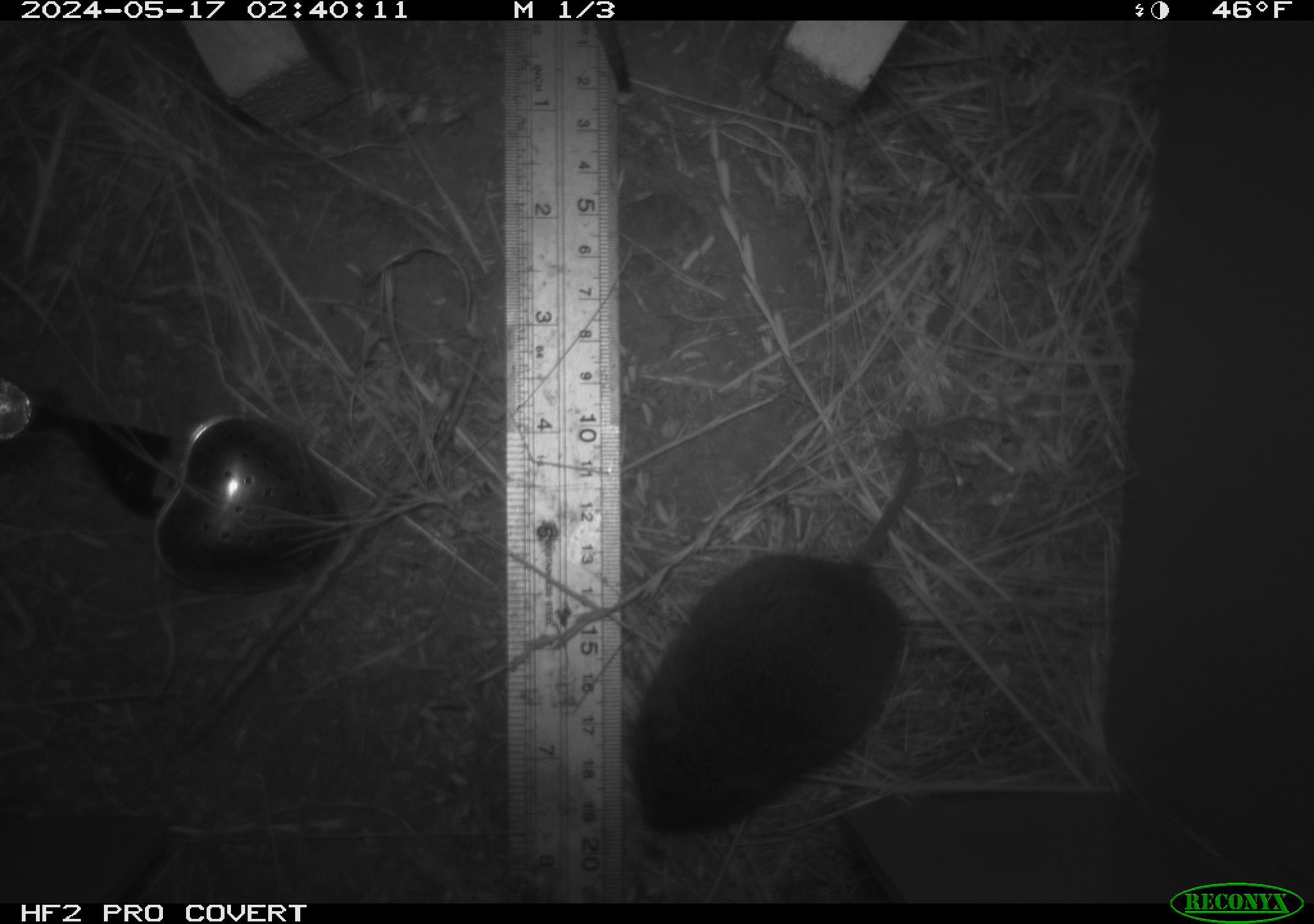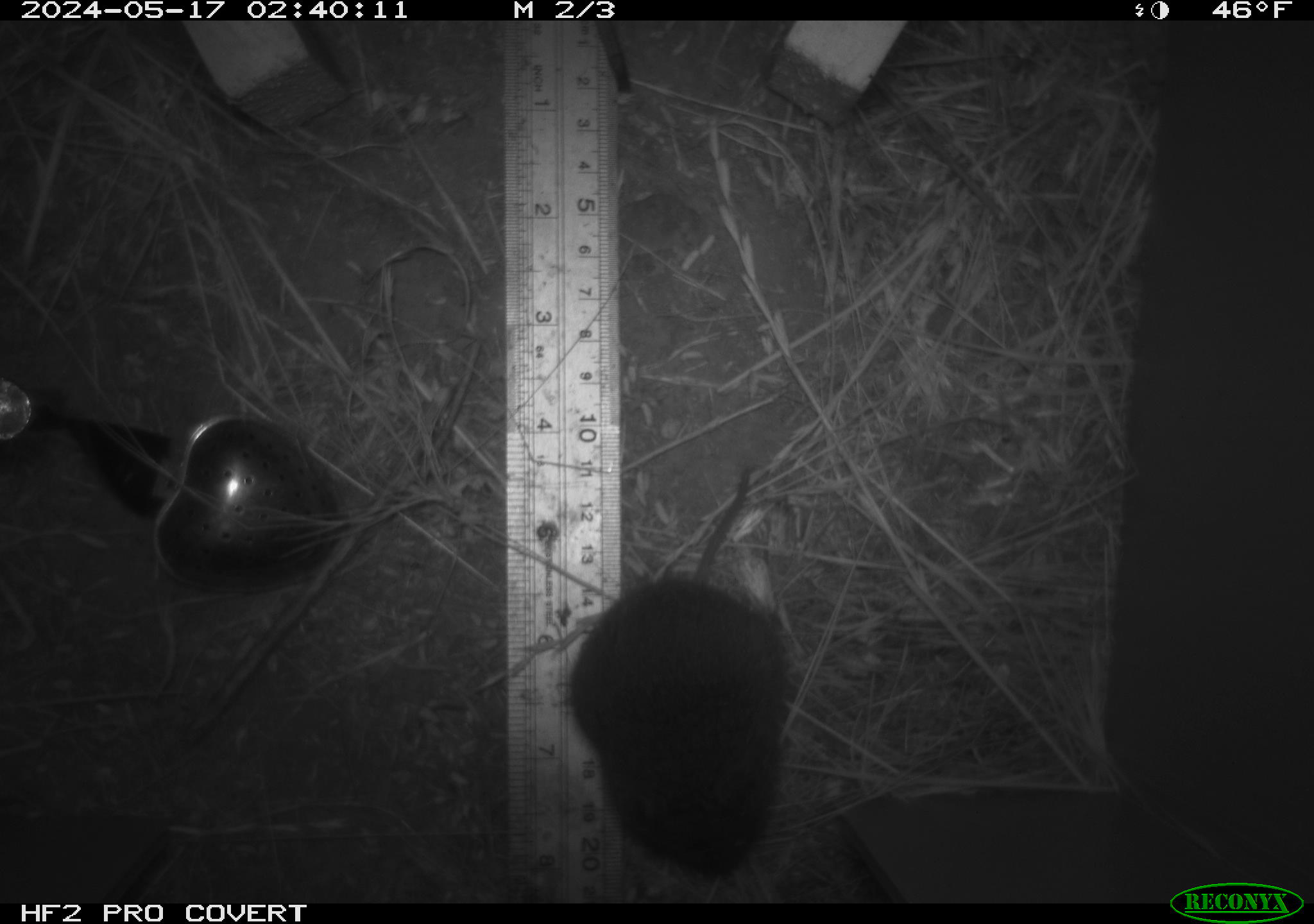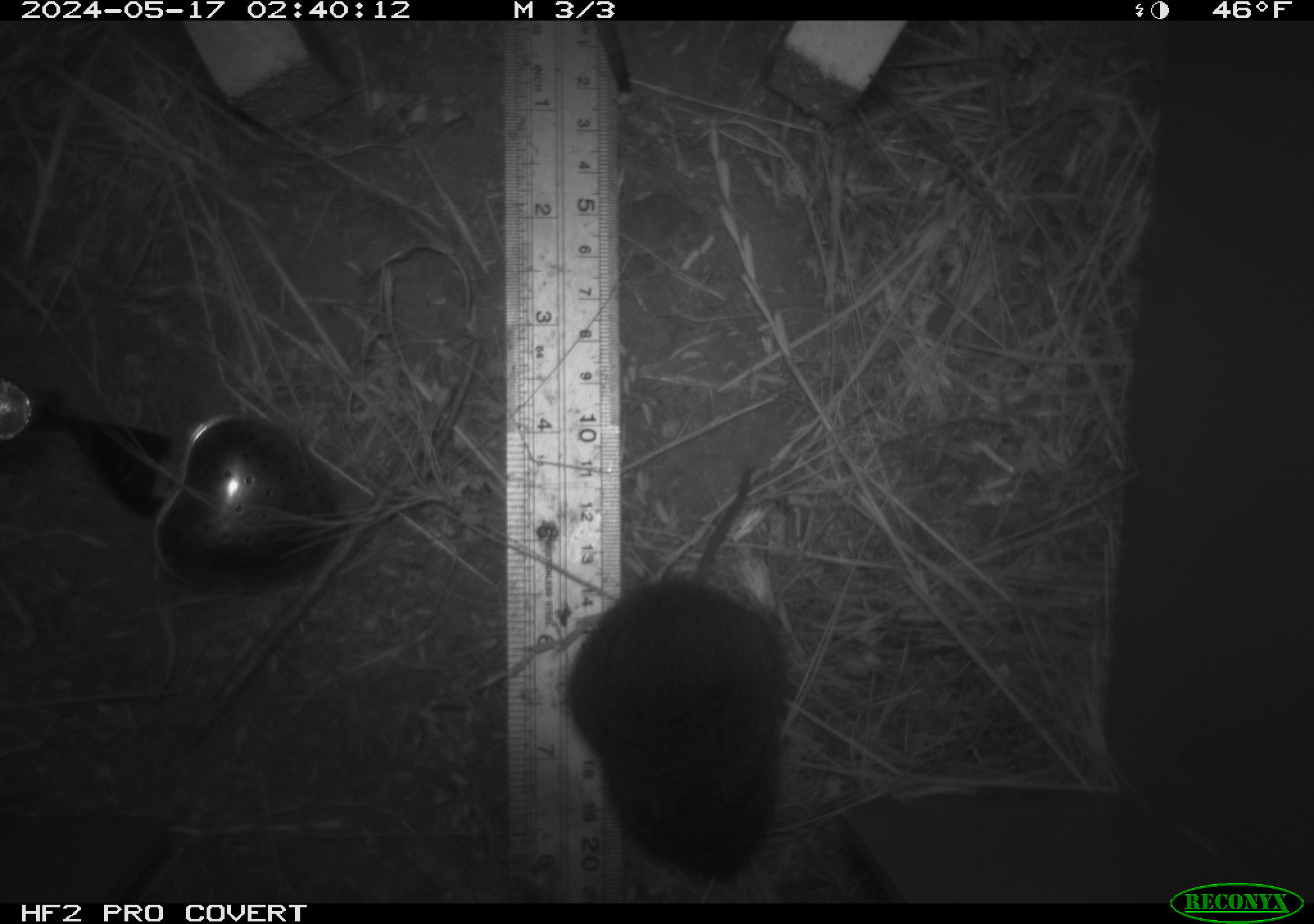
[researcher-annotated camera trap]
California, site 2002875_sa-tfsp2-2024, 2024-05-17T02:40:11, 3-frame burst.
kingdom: Animalia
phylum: Chordata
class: Mammalia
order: Rodentia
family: Cricetidae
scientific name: Arvicolinae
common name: voles, lemmings, and muskrats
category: arvicolinae subfamily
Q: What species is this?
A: Arvicolinae subfamily (voles, lemmings, and muskrats) (Arvicolinae).